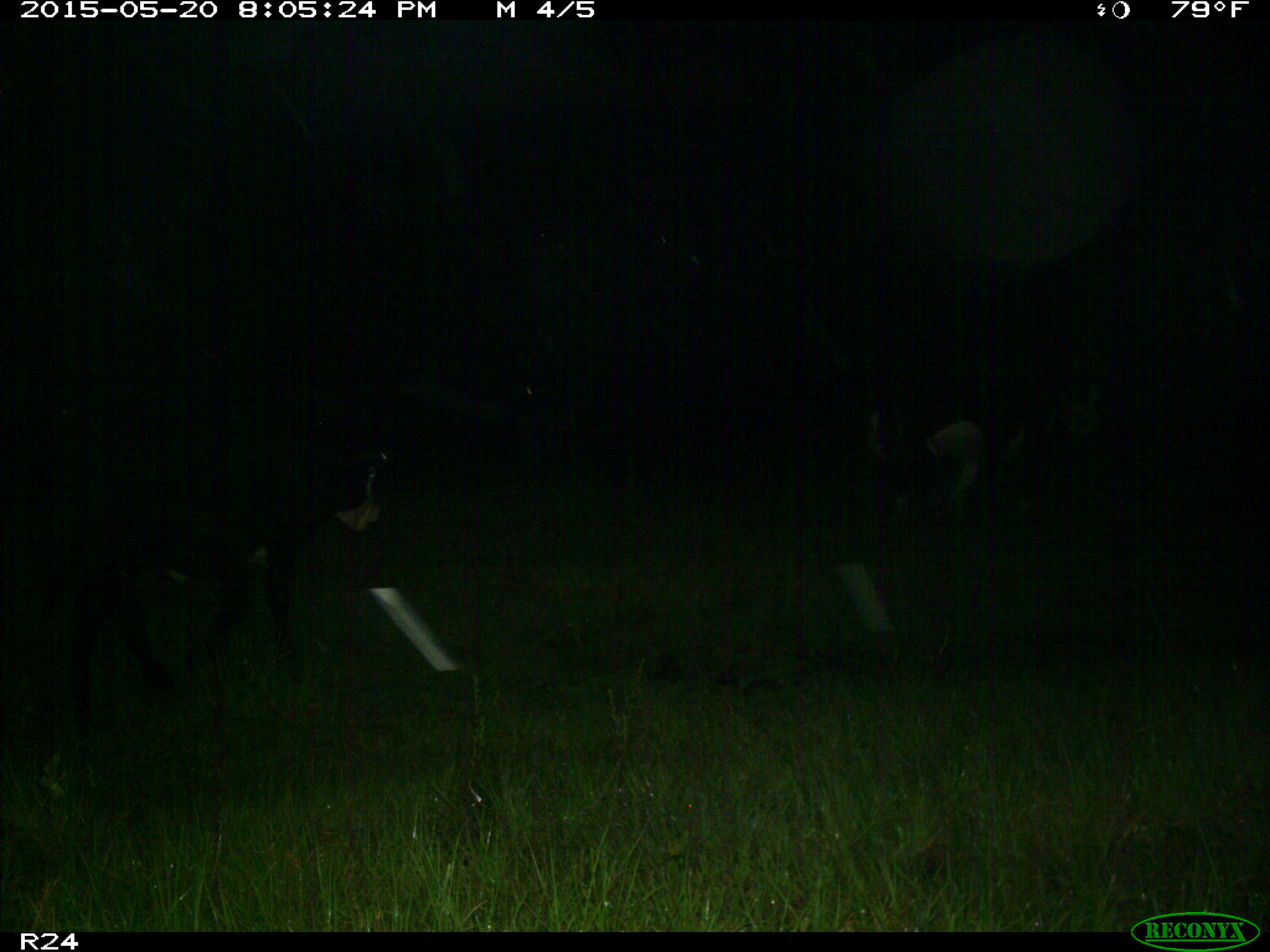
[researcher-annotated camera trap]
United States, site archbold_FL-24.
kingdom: Animalia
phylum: Chordata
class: Mammalia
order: Artiodactyla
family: Bovidae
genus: Bos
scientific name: Bos taurus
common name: domestic cow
Bos taurus (domestic cow).